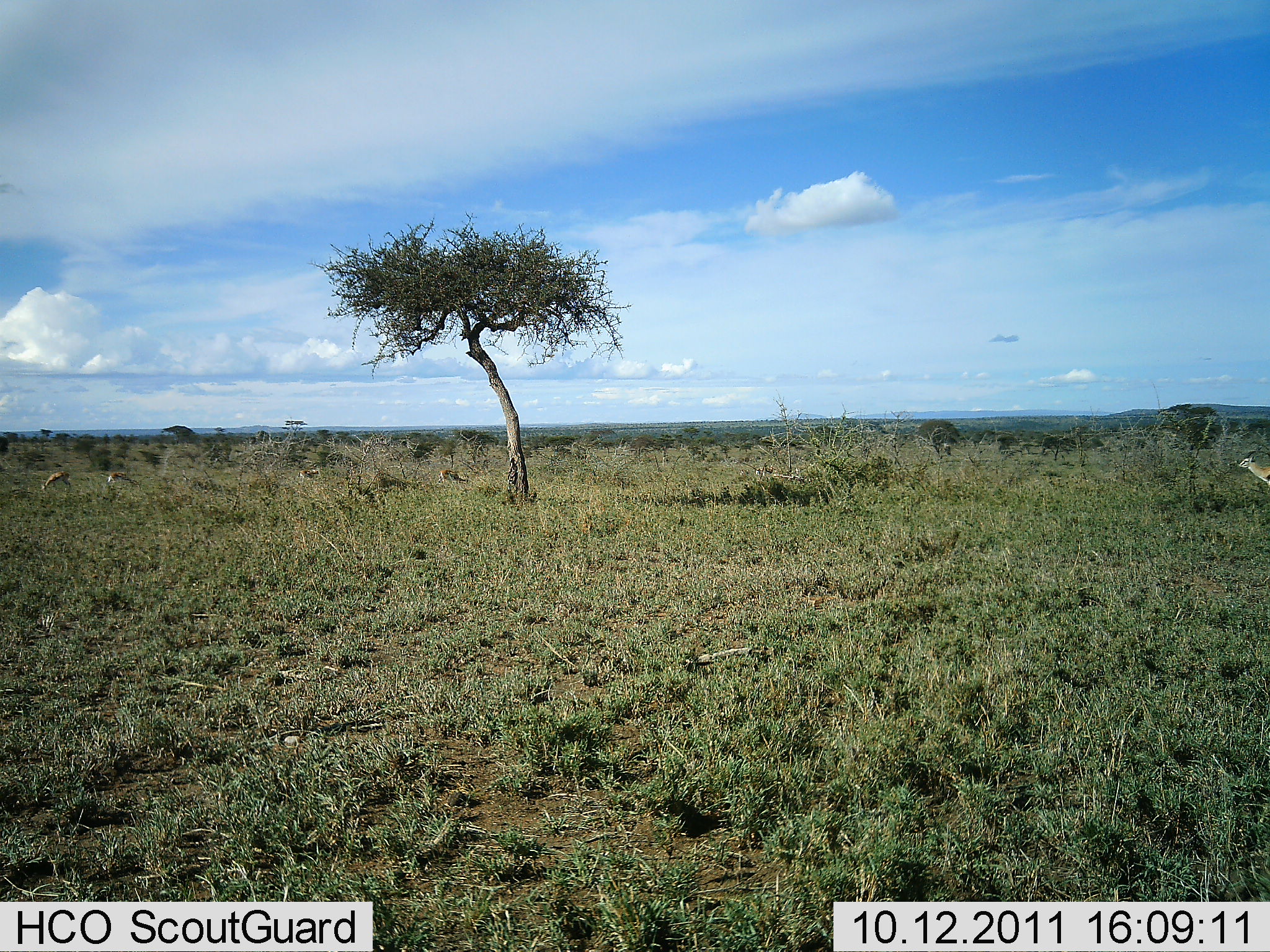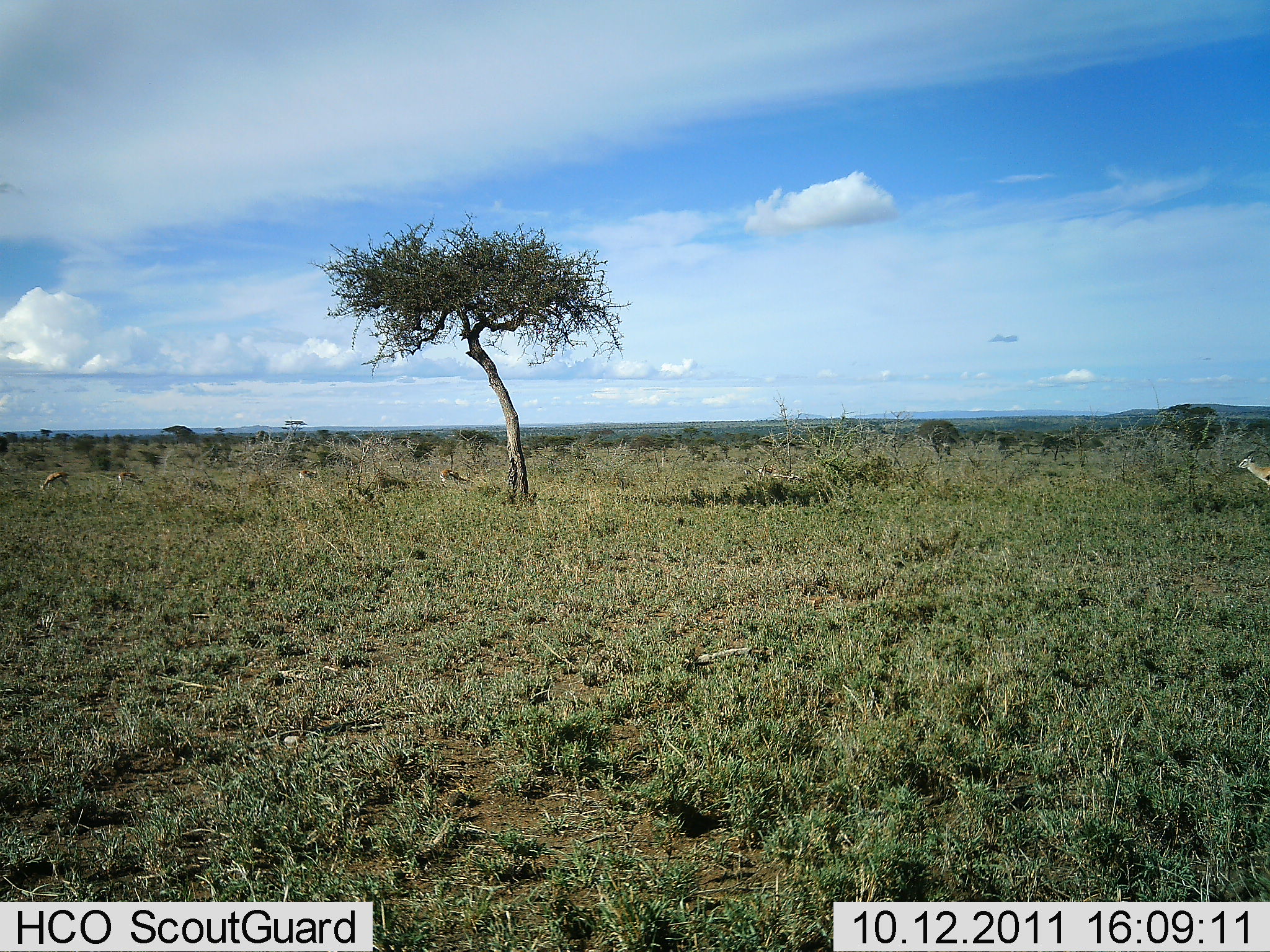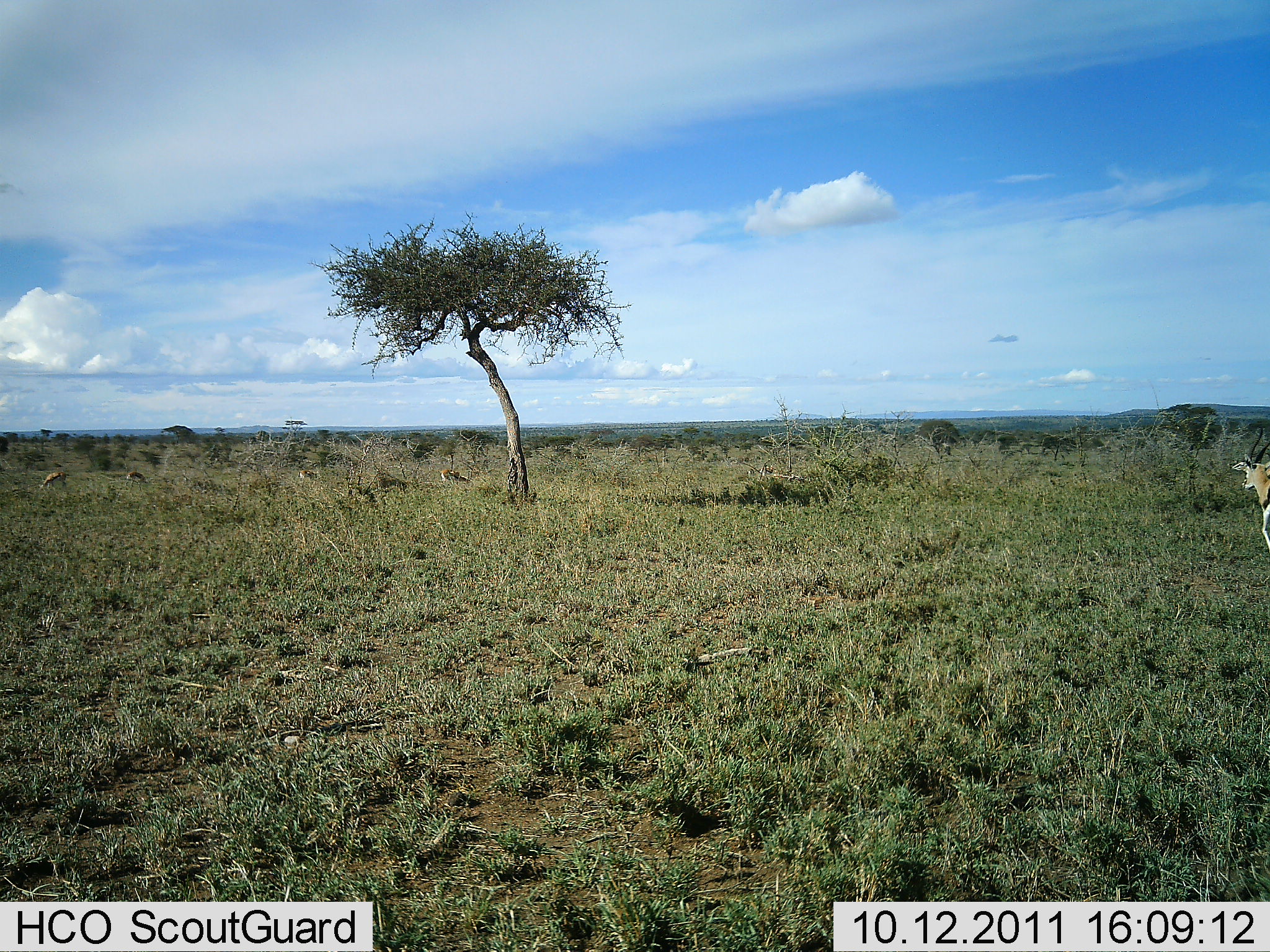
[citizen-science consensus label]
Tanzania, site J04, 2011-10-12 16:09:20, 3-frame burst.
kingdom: Animalia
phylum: Chordata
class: Mammalia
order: Artiodactyla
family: Bovidae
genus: Eudorcas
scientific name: Eudorcas thomsonii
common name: thomson's gazelle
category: gazellethomsons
Gazellethomsons (thomson's gazelle) (Eudorcas thomsonii), count 3. Behavior (volunteer vote fractions): standing 27%, resting 0%, moving 45%, interacting 0%. Young present (vote fraction): 0%. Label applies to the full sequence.